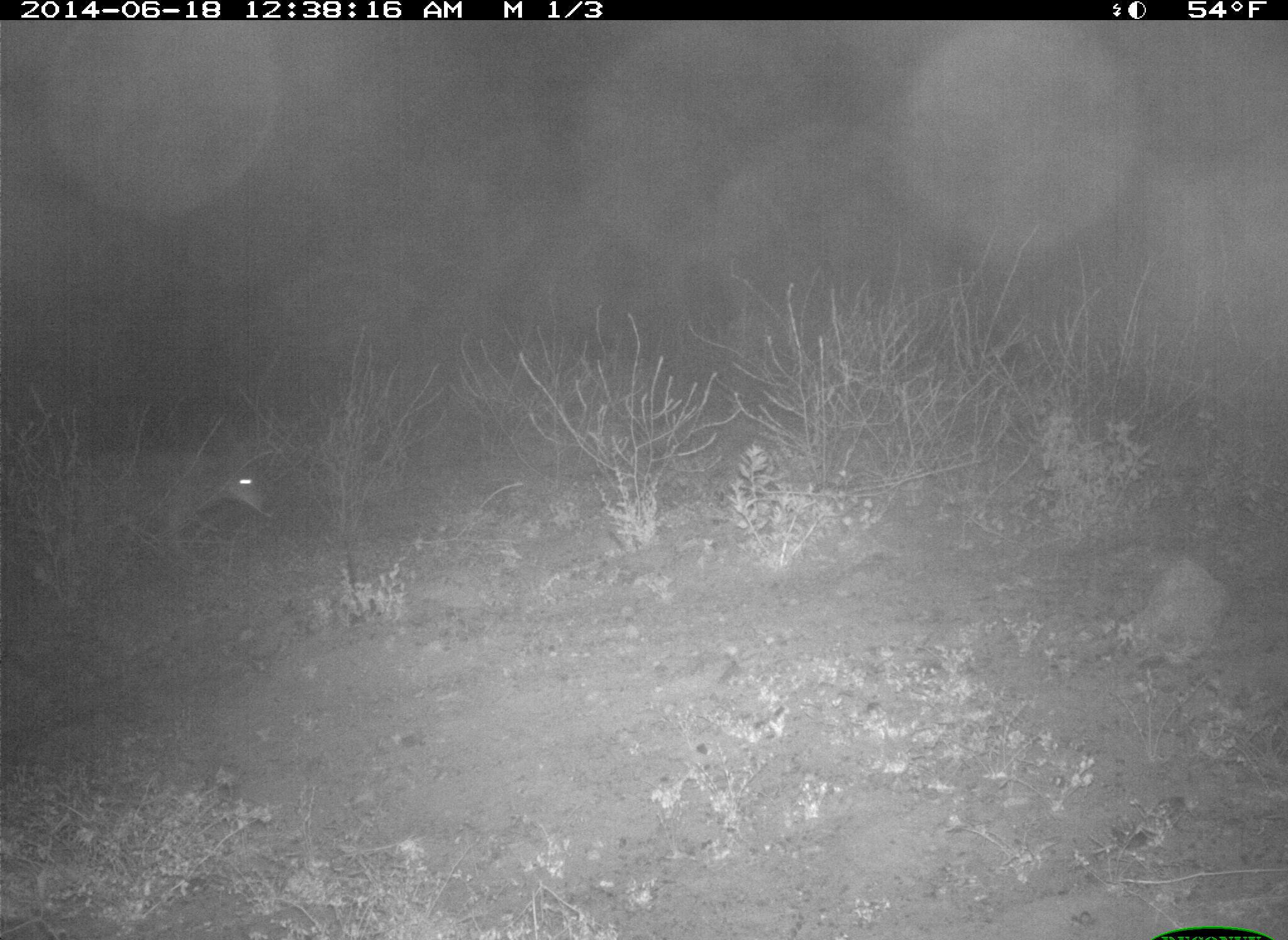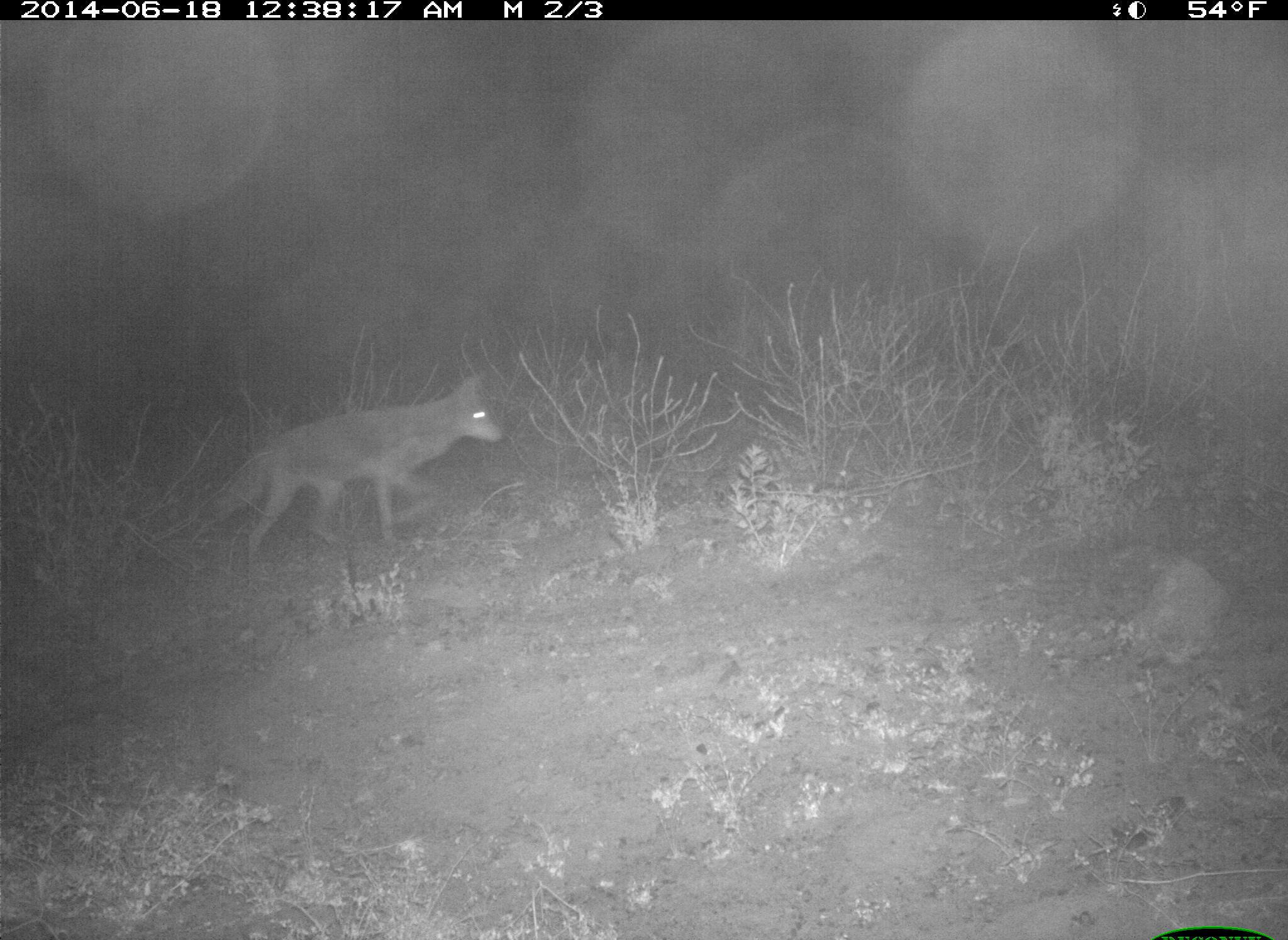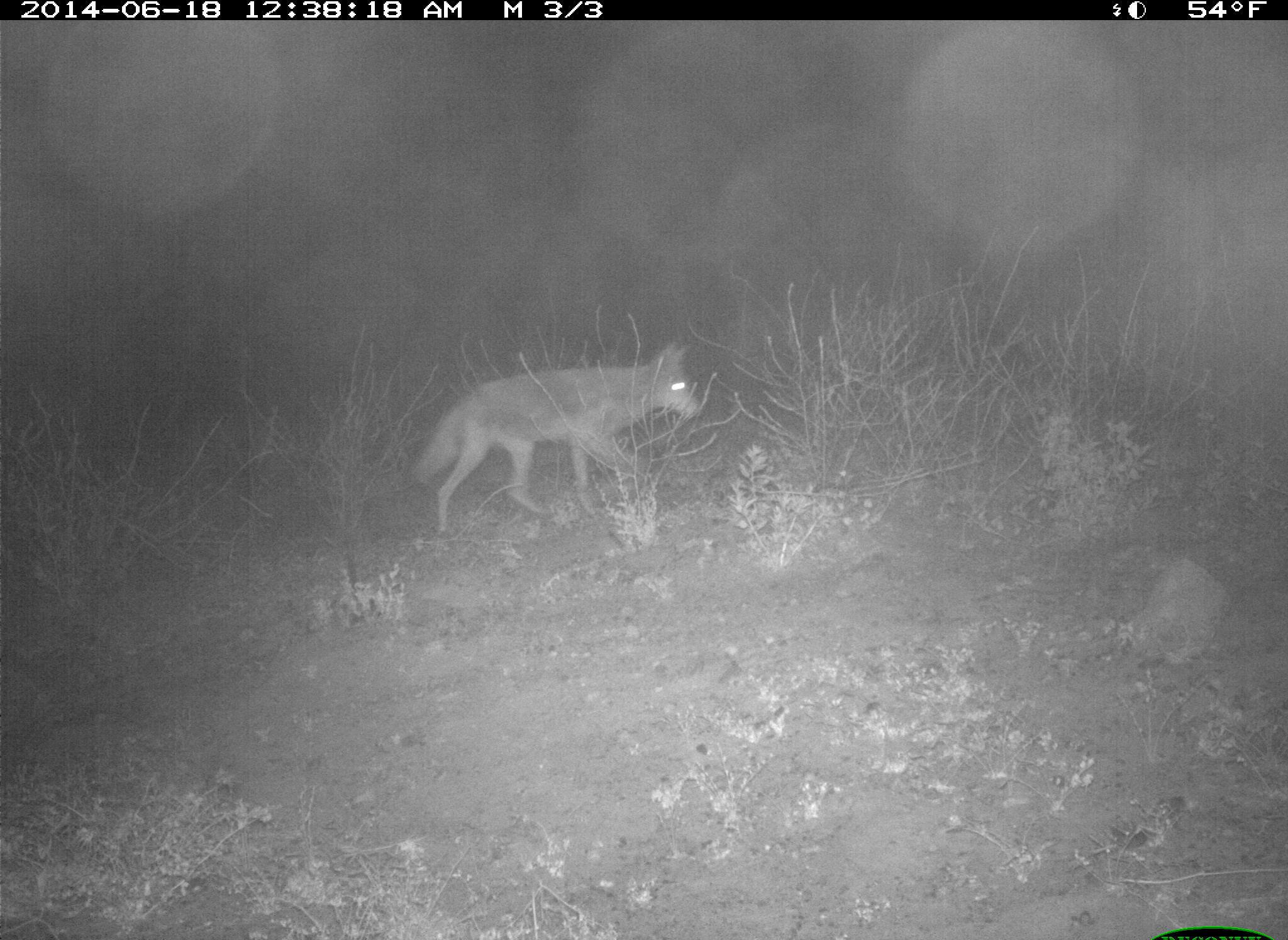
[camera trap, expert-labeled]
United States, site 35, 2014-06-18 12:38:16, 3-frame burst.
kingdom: Animalia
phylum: Chordata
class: Mammalia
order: Carnivora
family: Canidae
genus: Canis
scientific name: Canis latrans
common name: coyote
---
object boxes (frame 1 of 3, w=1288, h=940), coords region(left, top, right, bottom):
coyote: region(59, 446, 283, 578)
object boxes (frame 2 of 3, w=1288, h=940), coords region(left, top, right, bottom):
coyote: region(186, 370, 505, 570)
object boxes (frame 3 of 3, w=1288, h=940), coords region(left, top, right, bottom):
coyote: region(402, 337, 706, 540)